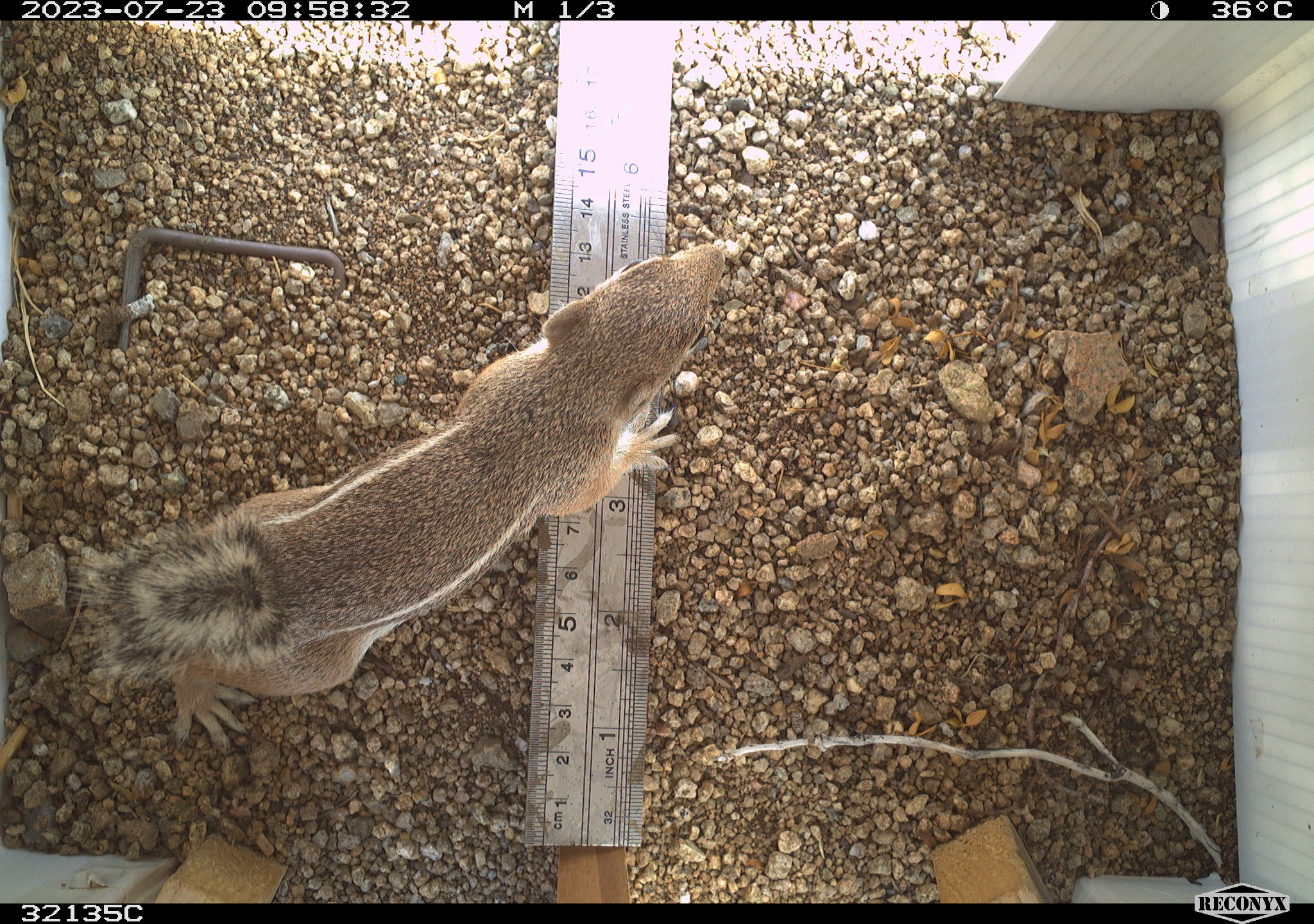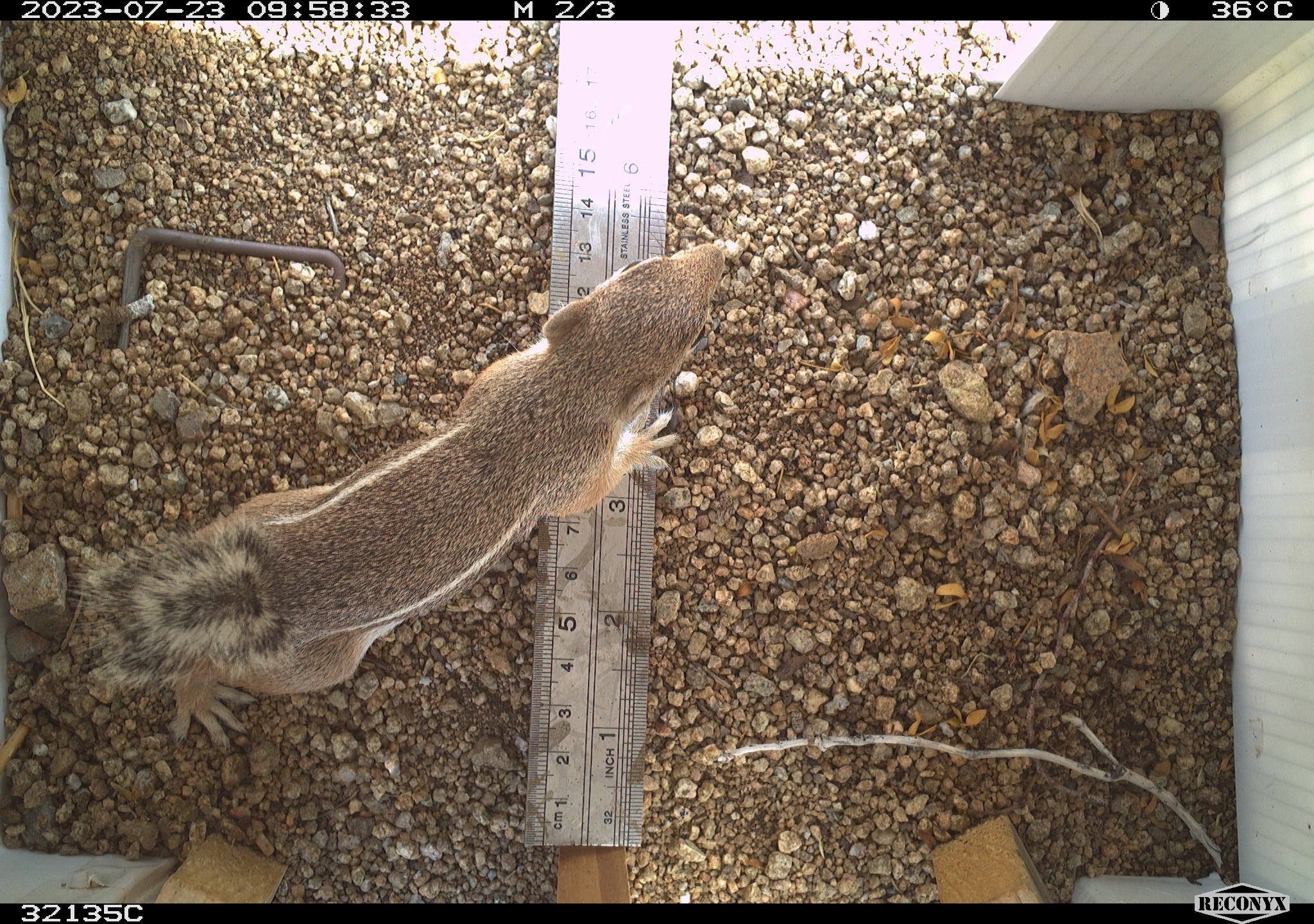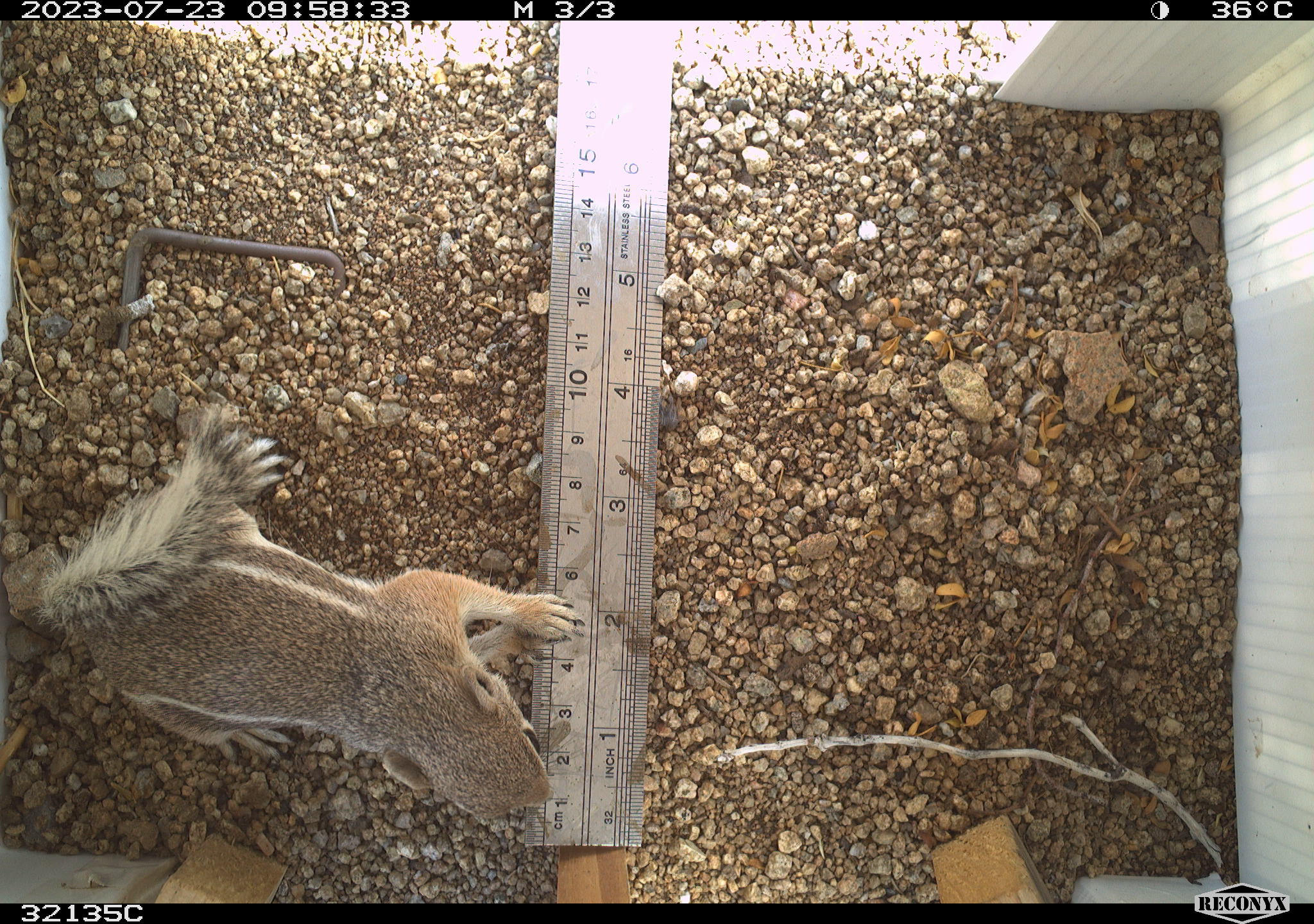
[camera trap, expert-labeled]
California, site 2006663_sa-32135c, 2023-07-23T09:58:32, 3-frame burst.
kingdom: Animalia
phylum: Chordata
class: Mammalia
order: Rodentia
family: Sciuridae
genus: Ammospermophilus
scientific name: Ammospermophilus leucurus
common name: white-tailed antelope squirrel